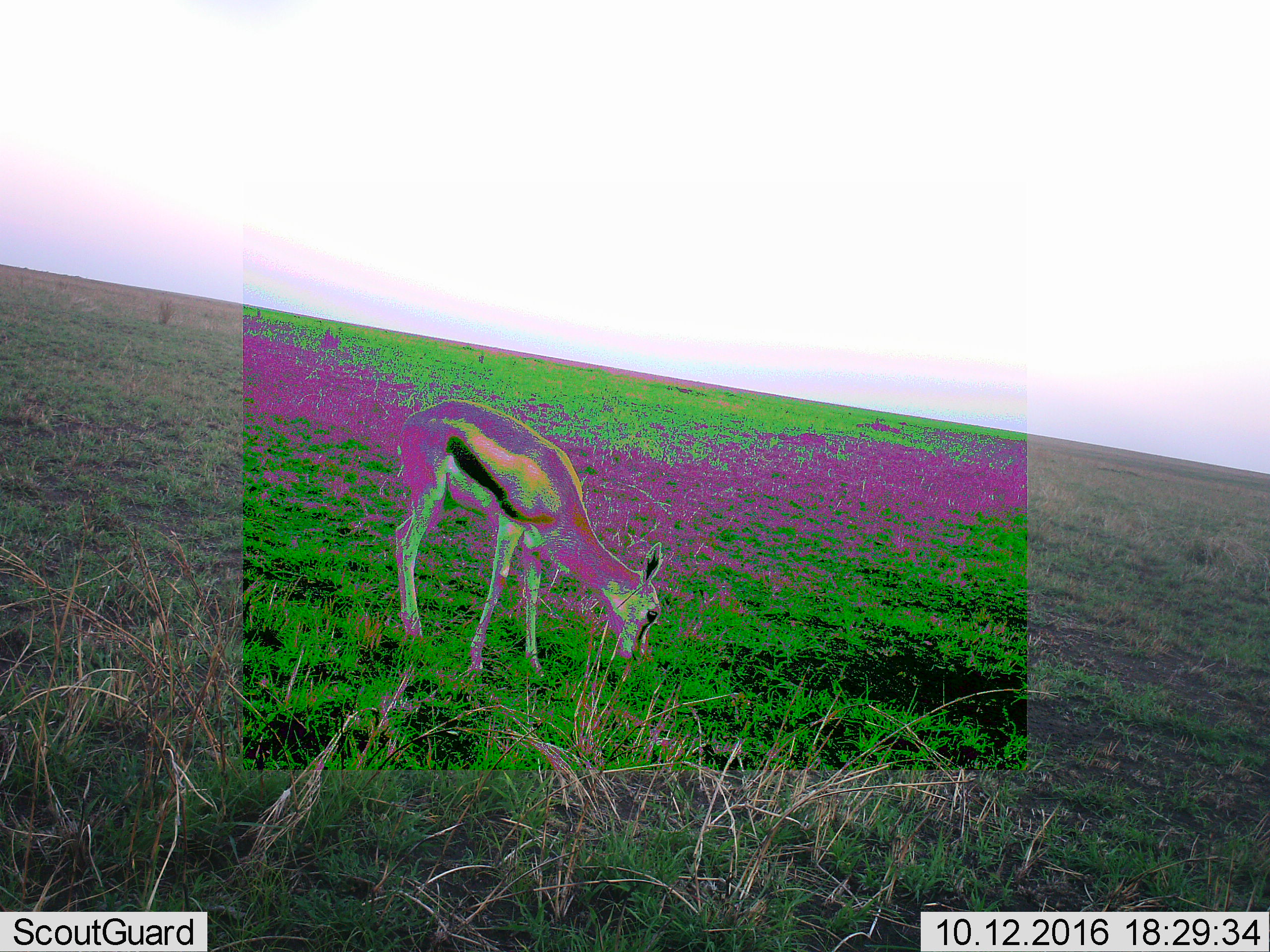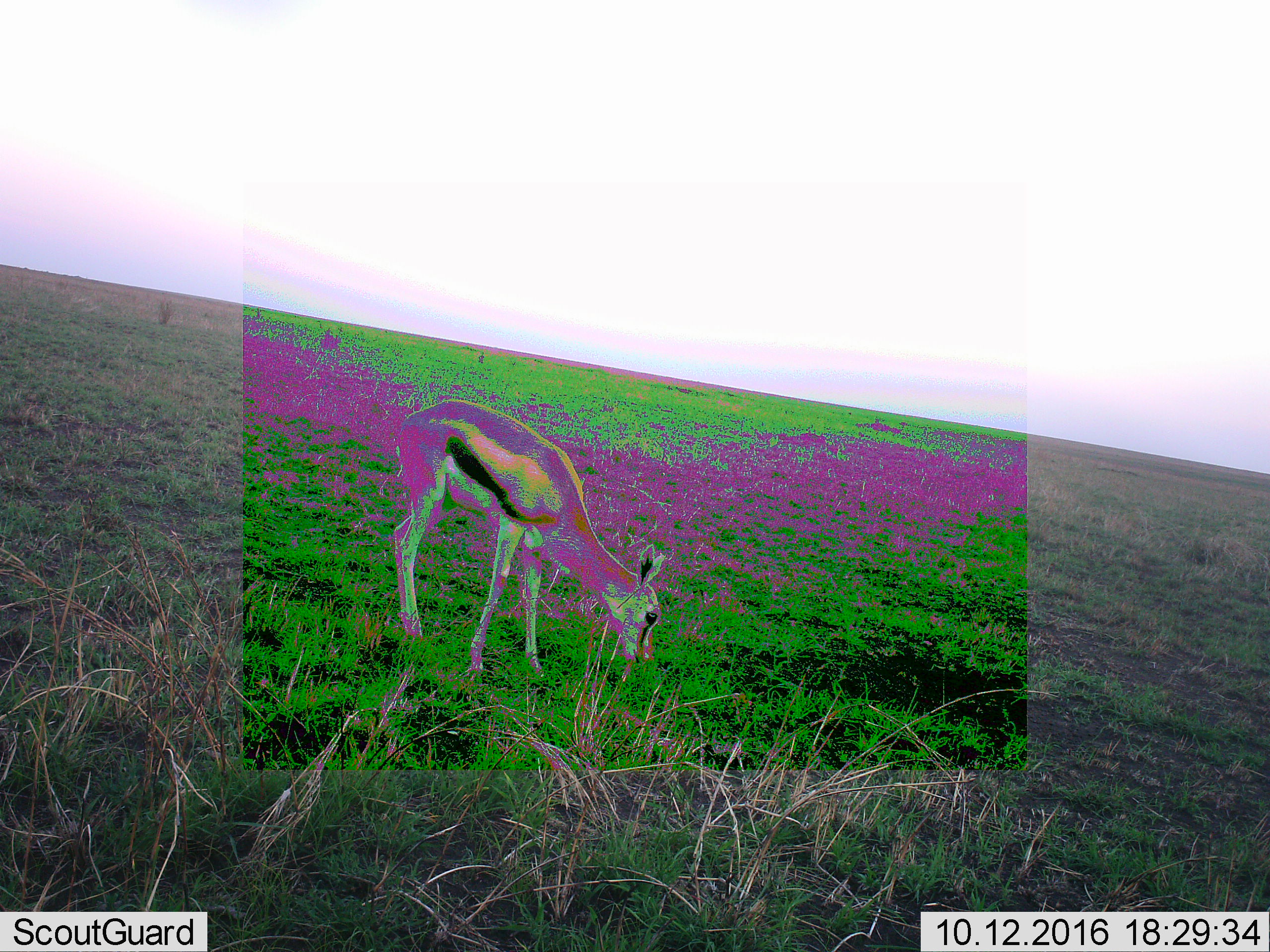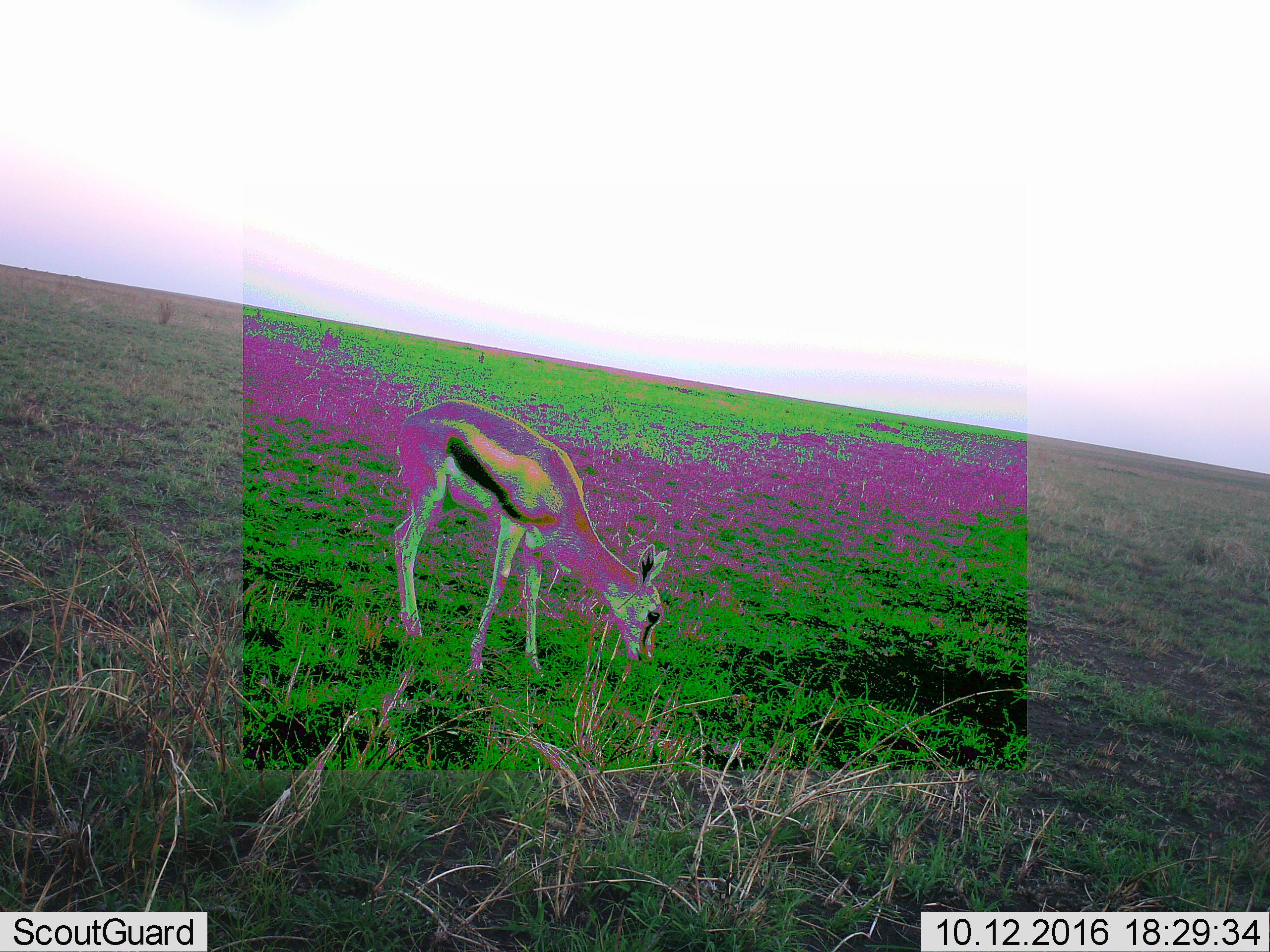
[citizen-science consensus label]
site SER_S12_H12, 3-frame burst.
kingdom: Animalia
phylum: Chordata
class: Mammalia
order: Artiodactyla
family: Bovidae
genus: Eudorcas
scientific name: Eudorcas thomsonii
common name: thomson's gazelle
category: gazellethomsons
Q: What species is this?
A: Gazellethomsons (thomson's gazelle) (Eudorcas thomsonii).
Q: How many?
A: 1.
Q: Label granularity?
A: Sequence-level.